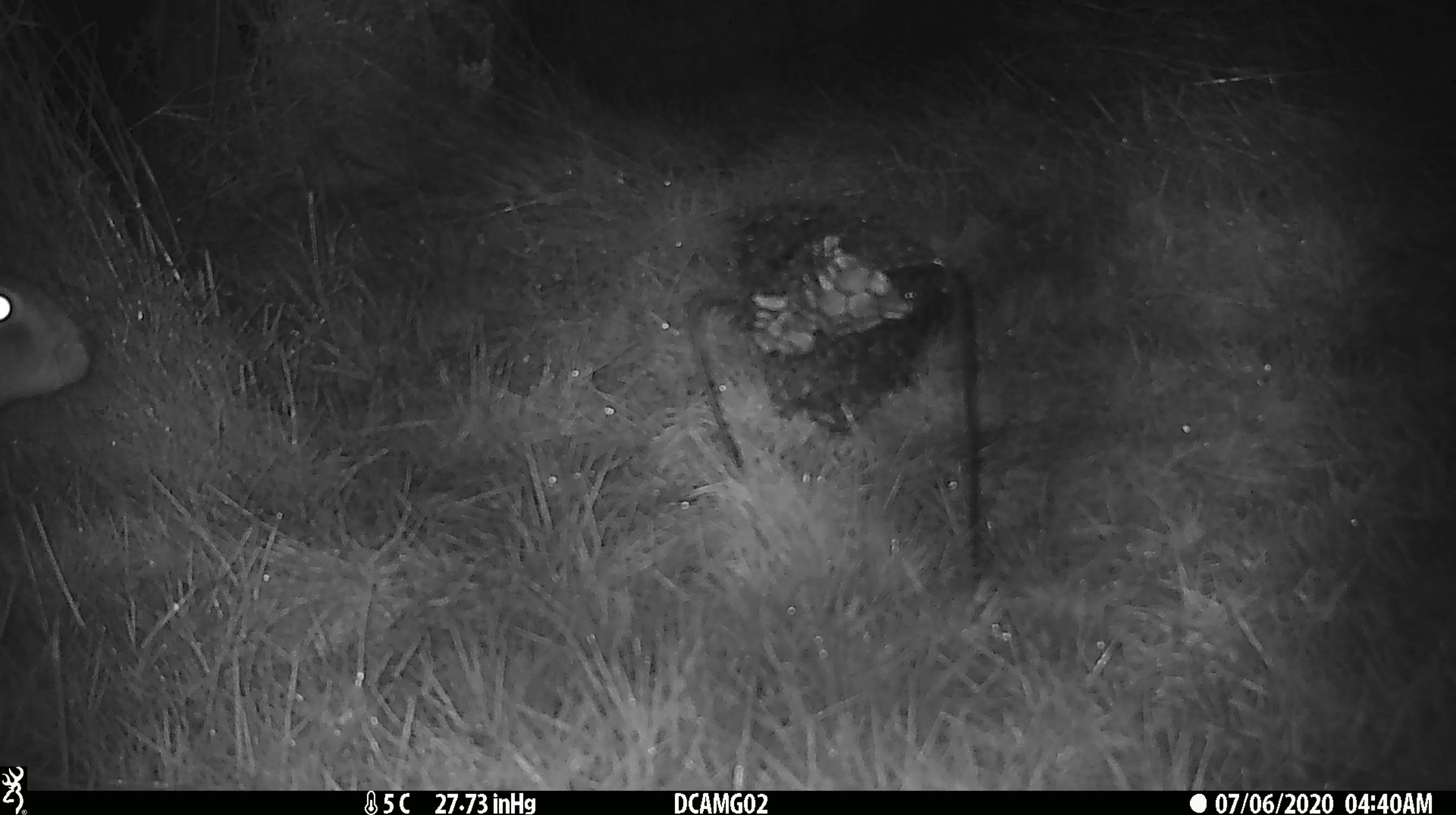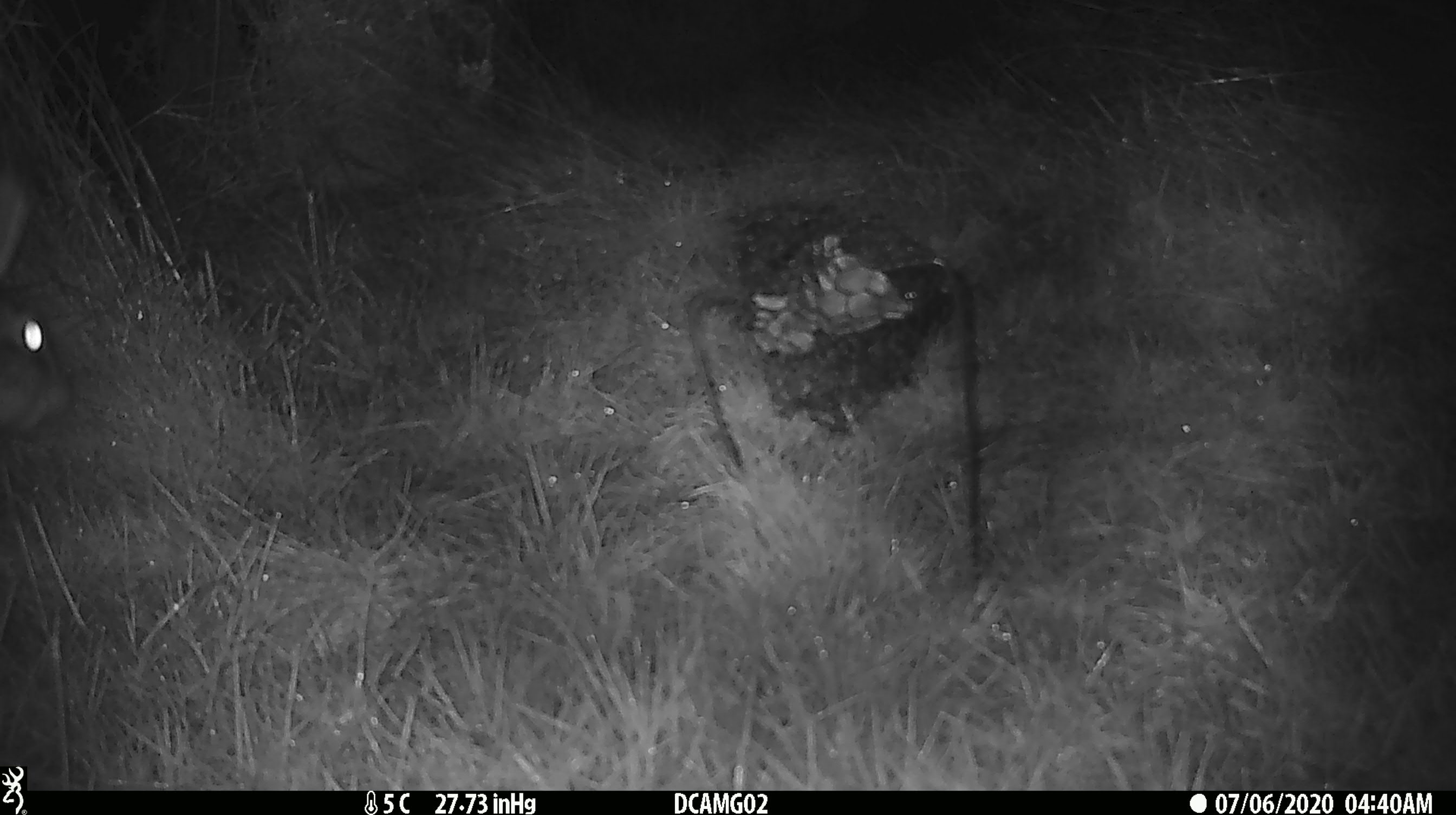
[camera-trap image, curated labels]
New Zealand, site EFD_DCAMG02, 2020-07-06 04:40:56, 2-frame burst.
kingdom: Animalia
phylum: Chordata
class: Mammalia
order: Lagomorpha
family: Leporidae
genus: Lepus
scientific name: Lepus europaeus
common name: brown hare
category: hare